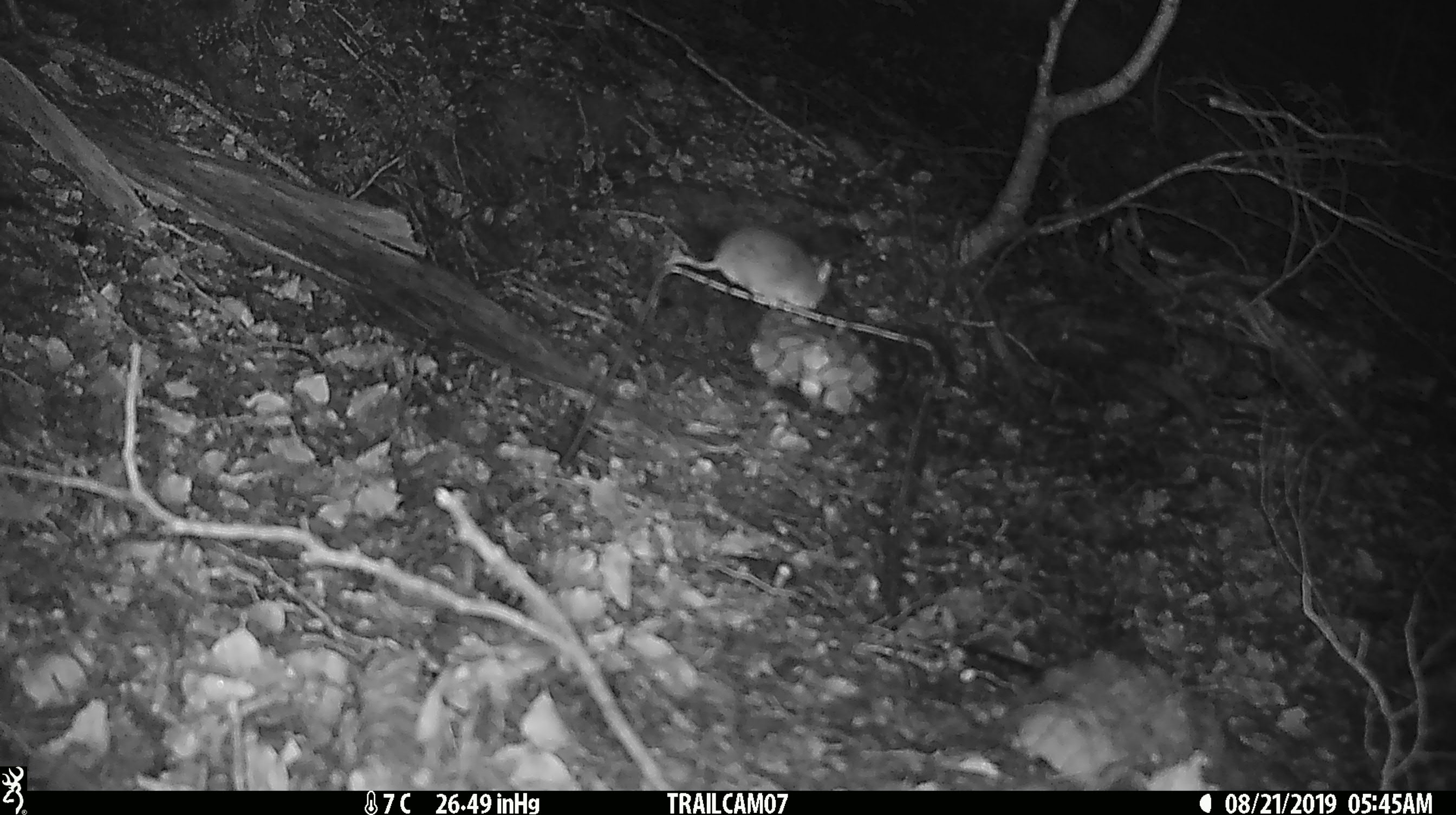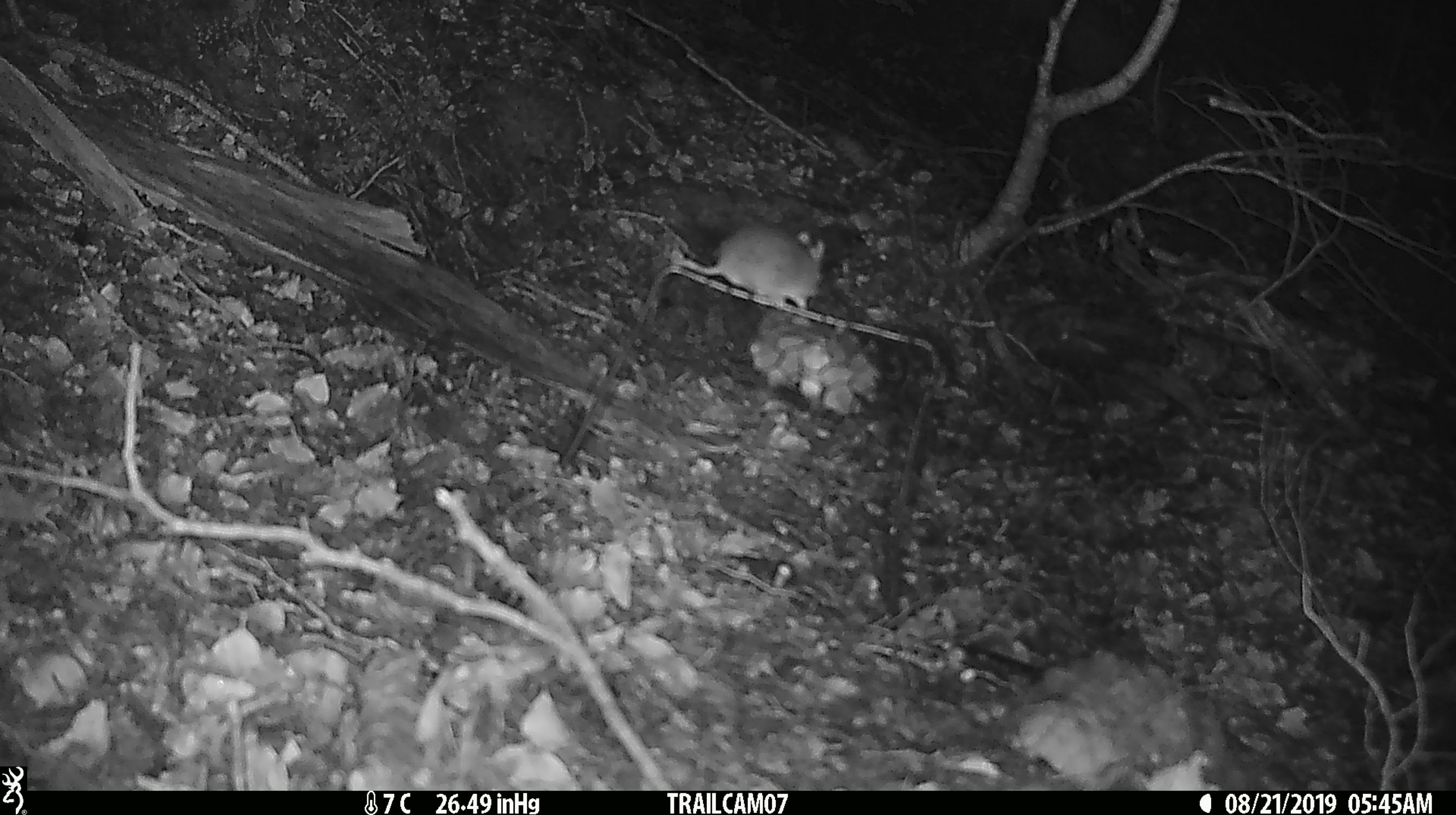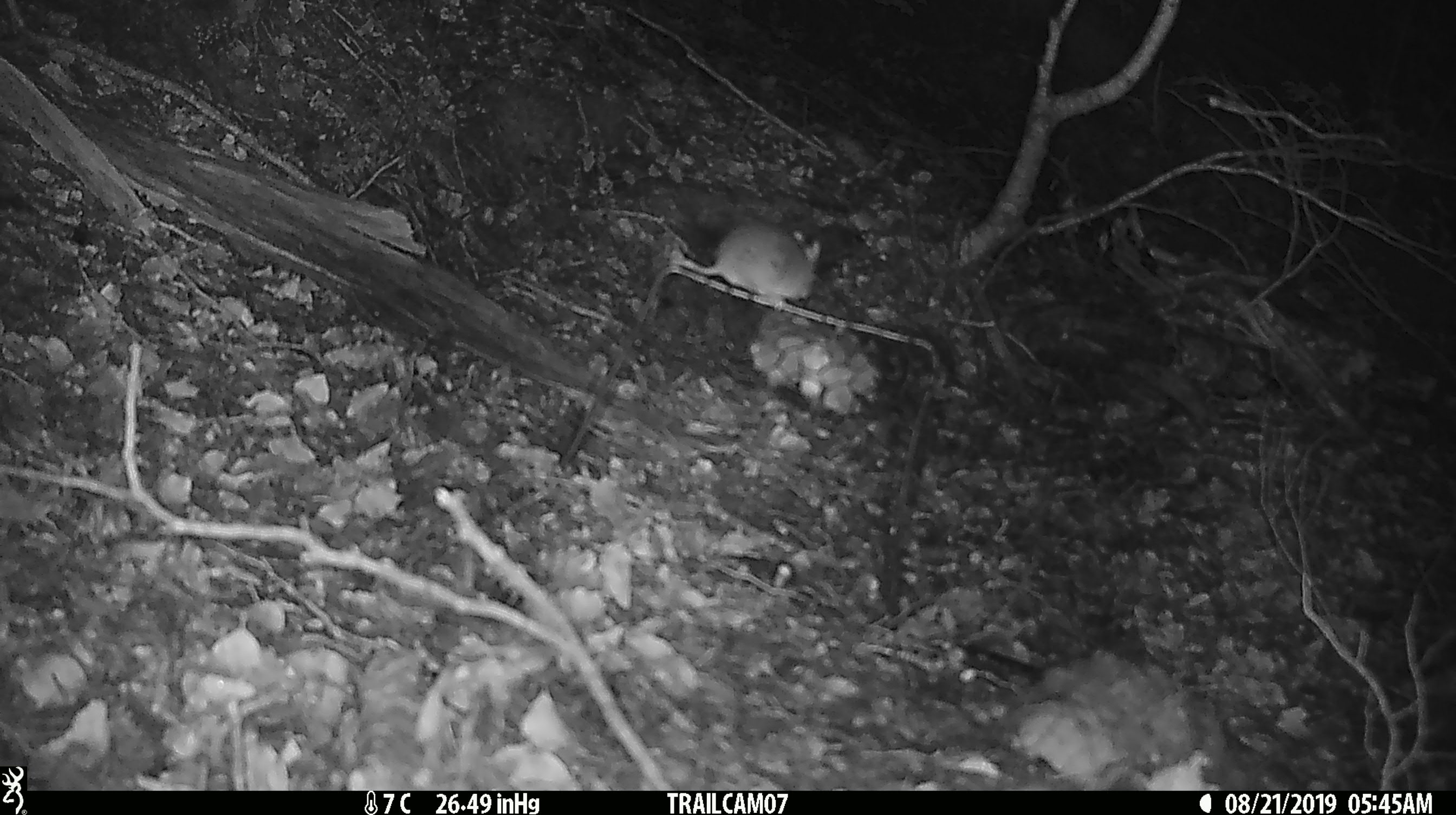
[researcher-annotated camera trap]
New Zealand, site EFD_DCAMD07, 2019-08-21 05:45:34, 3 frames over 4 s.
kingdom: Animalia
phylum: Chordata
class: Mammalia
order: Rodentia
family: Muridae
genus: Mus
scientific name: Mus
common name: mouse